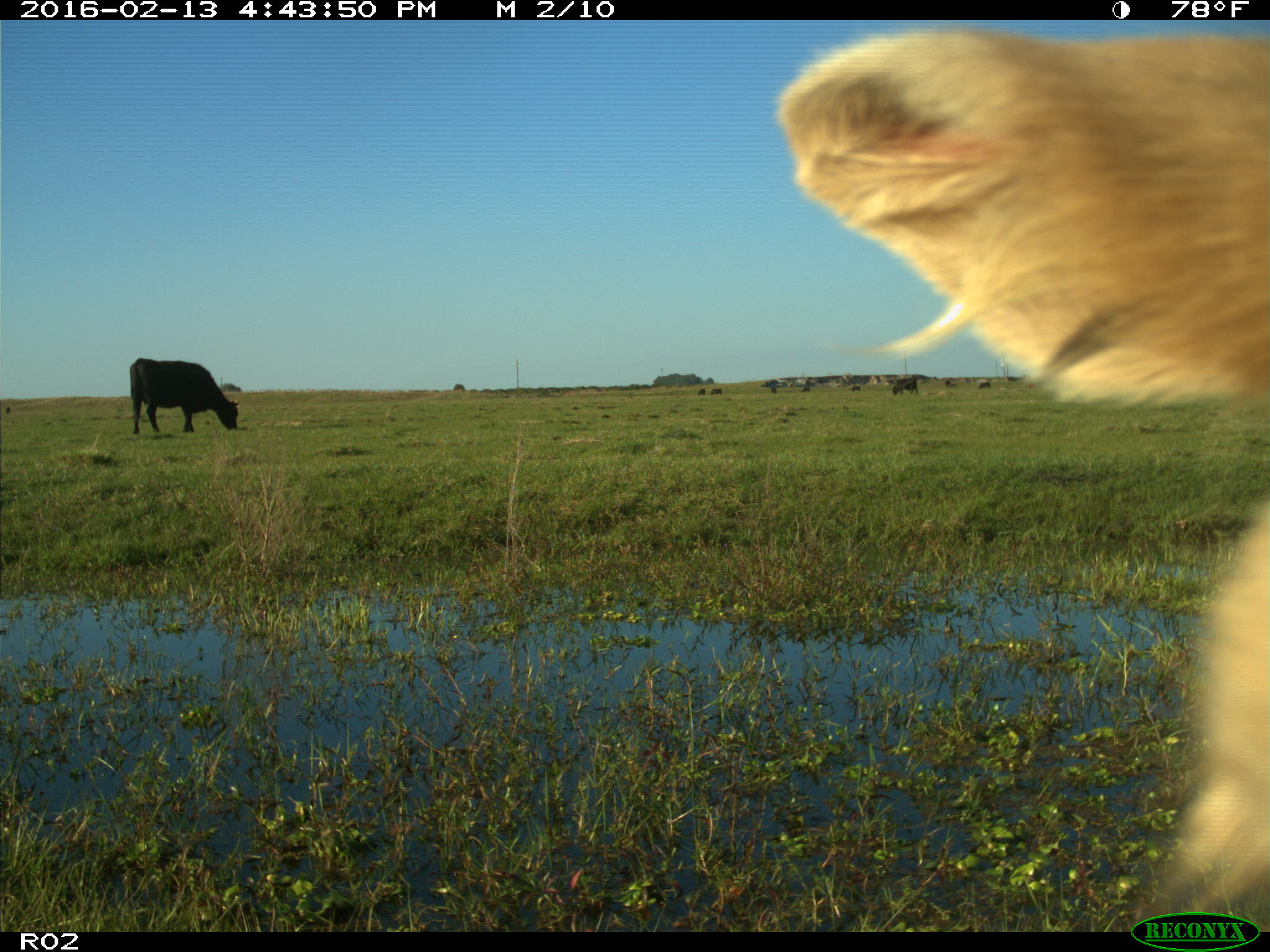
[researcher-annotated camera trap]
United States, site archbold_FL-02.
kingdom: Animalia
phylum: Chordata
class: Mammalia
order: Artiodactyla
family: Bovidae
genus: Bos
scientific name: Bos taurus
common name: domestic cow